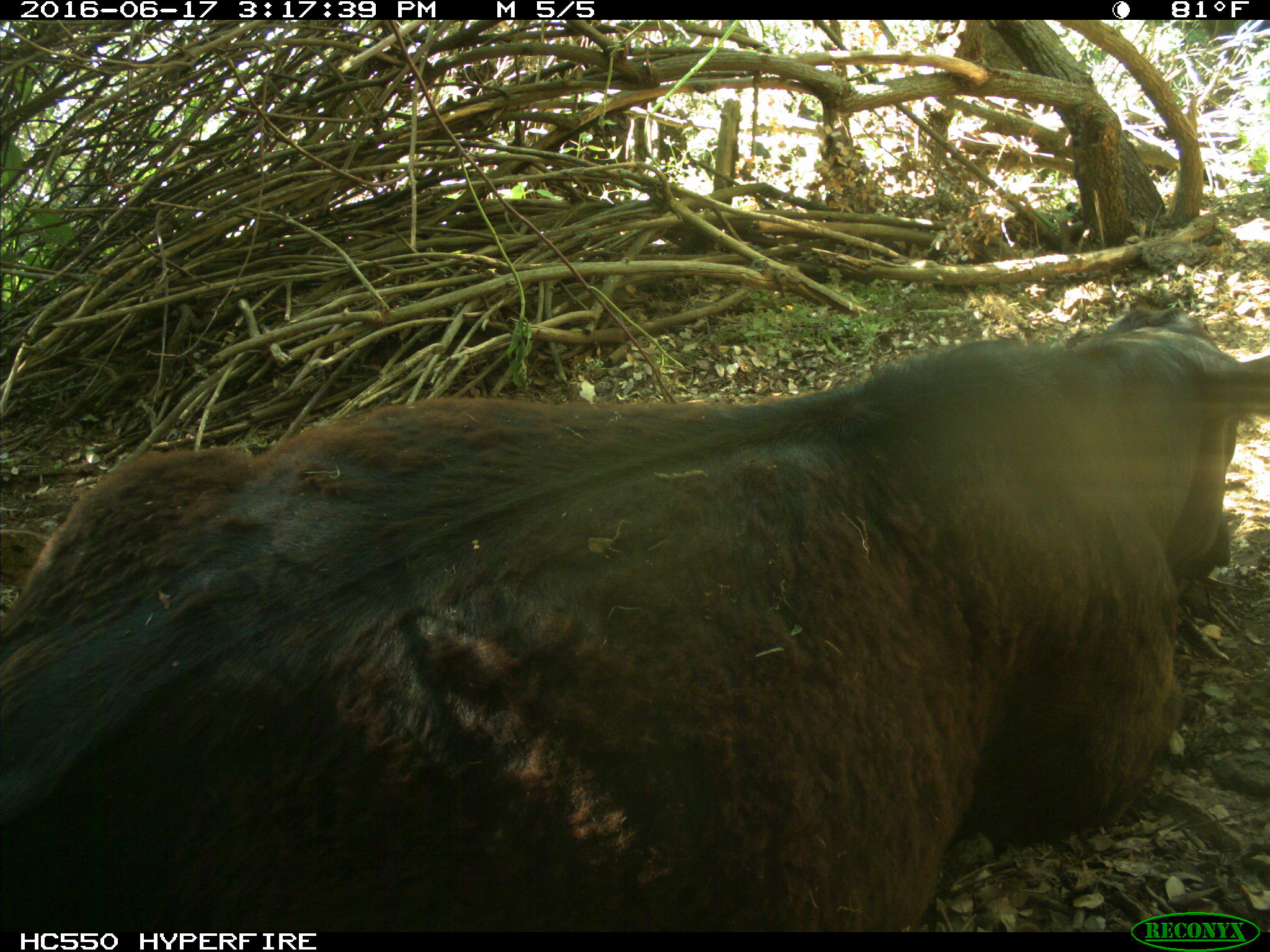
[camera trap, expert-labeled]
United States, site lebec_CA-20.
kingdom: Animalia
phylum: Chordata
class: Mammalia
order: Artiodactyla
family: Bovidae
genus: Bos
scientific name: Bos taurus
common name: domestic cow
Bos taurus (domestic cow).